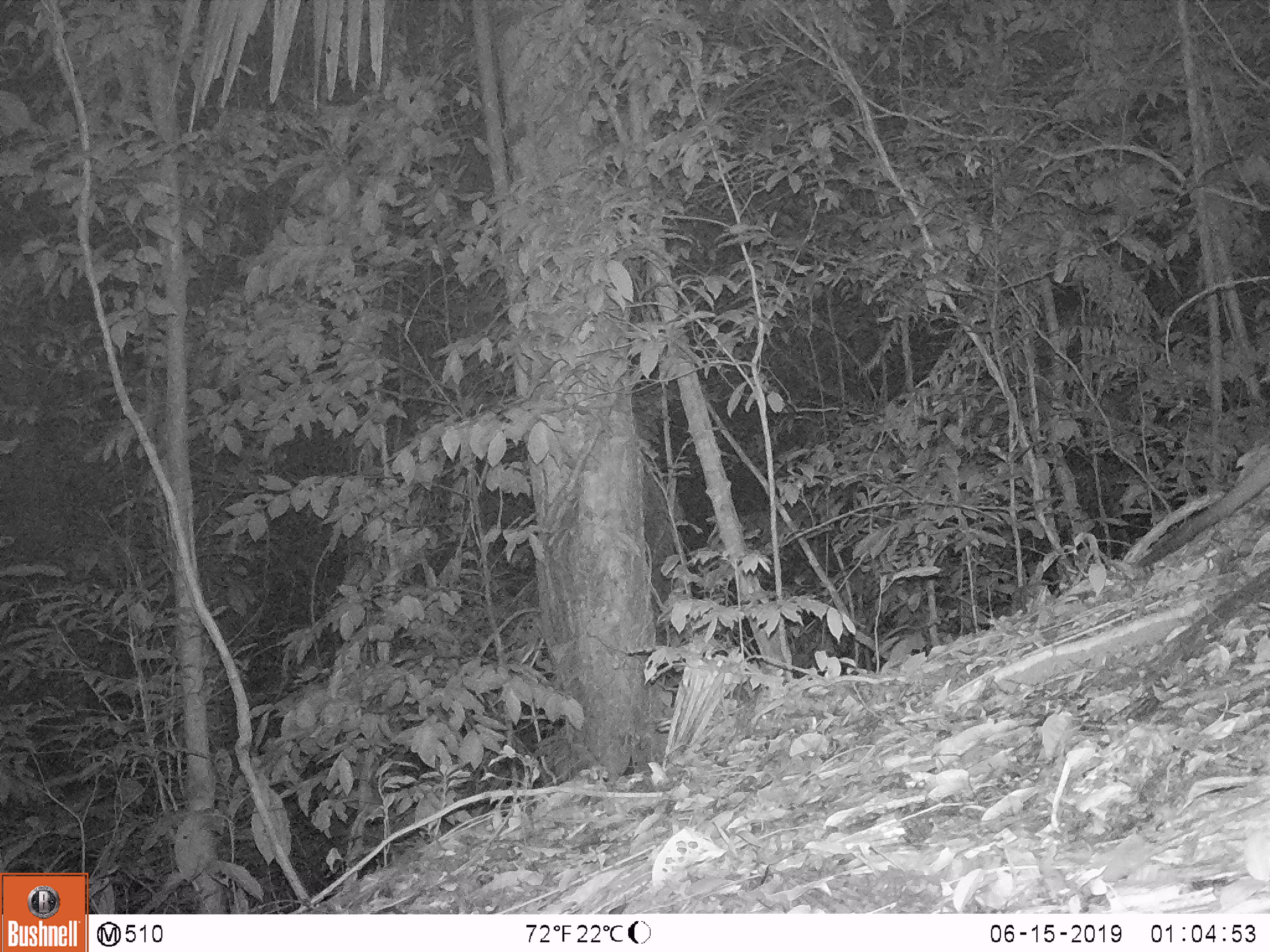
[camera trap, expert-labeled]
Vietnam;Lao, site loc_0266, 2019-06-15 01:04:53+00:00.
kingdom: Animalia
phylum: Chordata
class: Mammalia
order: Carnivora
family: Viverridae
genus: Paguma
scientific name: Paguma larvata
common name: masked palm civet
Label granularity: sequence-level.